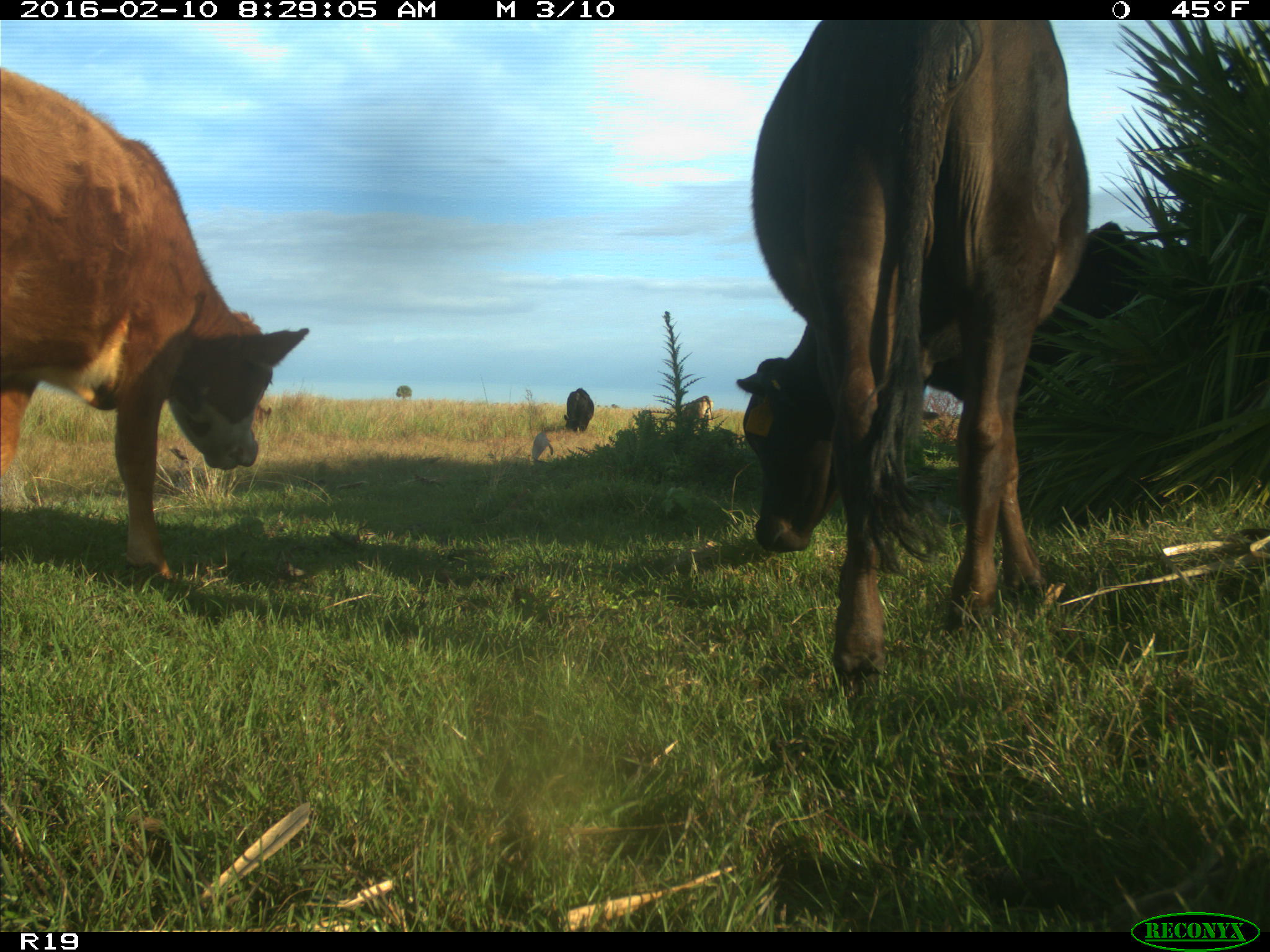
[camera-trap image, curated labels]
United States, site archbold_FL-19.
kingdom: Animalia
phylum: Chordata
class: Mammalia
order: Artiodactyla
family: Bovidae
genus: Bos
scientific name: Bos taurus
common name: domestic cow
Bos taurus (domestic cow).